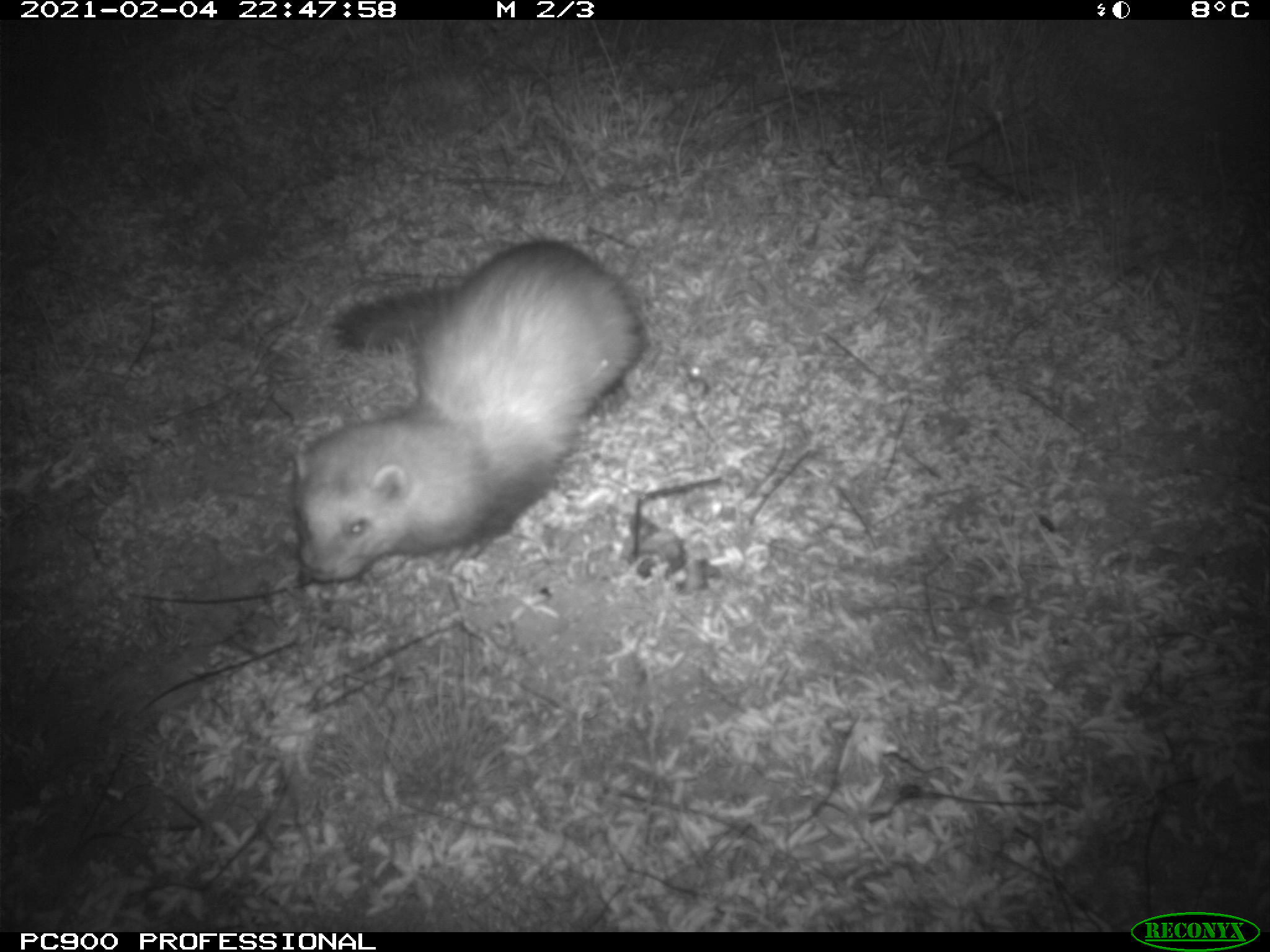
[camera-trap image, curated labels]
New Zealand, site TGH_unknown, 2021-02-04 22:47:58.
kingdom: Animalia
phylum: Chordata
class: Mammalia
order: Carnivora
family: Mustelidae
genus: Mustela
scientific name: Mustela furo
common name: ferret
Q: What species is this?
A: Ferret (Mustela furo).